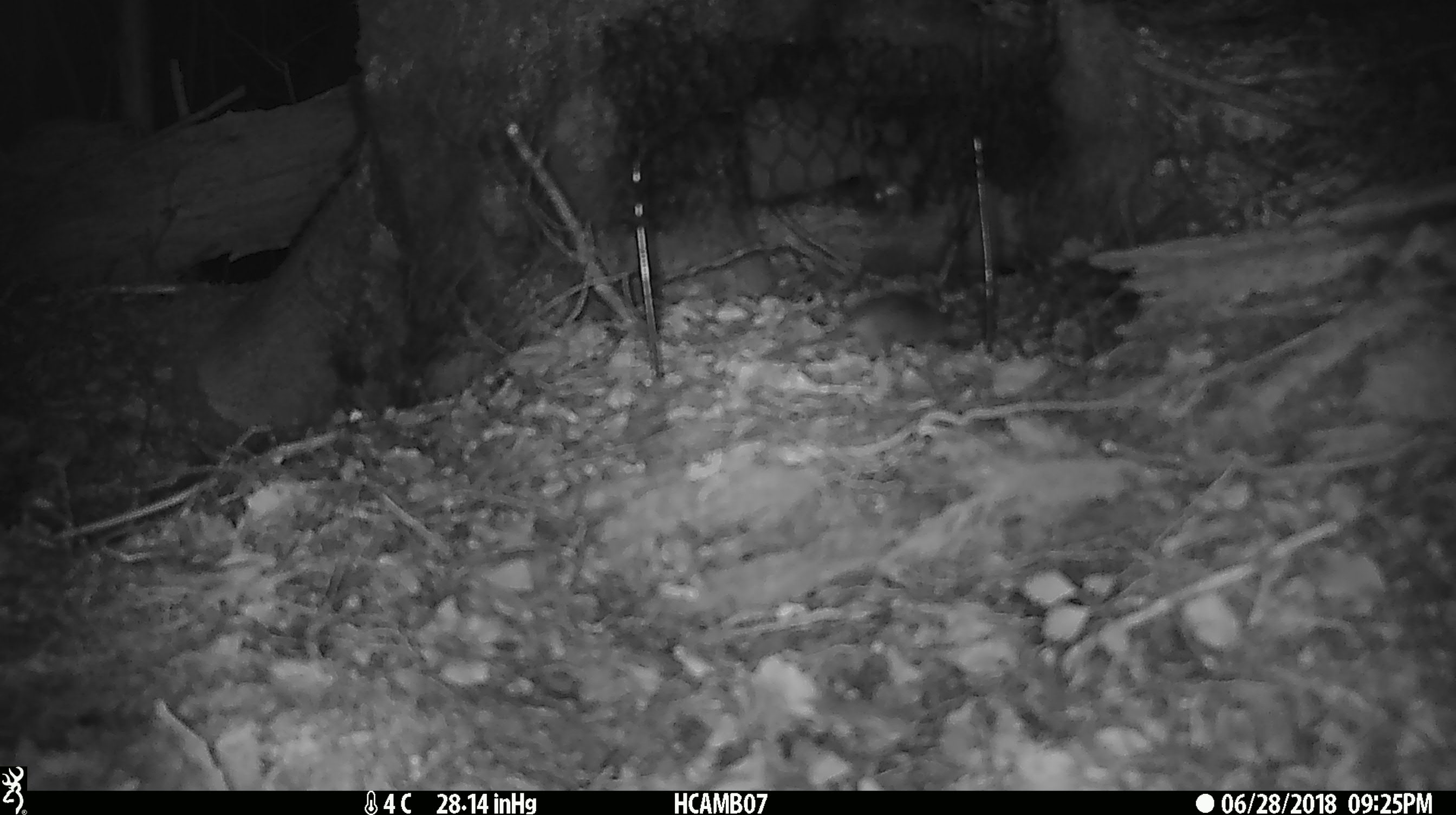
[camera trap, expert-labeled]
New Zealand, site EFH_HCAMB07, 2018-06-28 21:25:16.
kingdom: Animalia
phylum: Chordata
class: Mammalia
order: Rodentia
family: Muridae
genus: Mus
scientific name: Mus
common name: mouse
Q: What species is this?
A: Mouse (Mus).